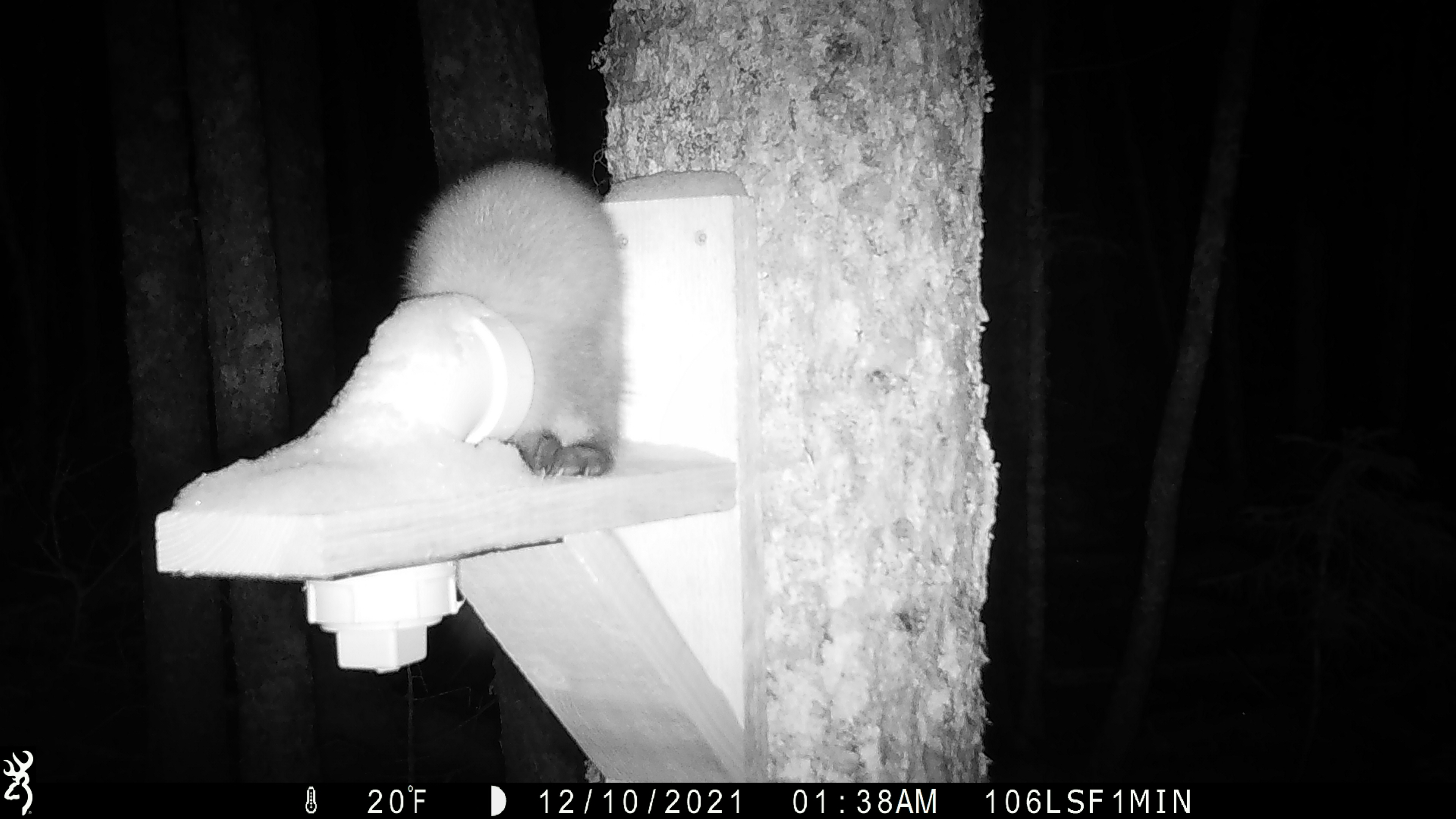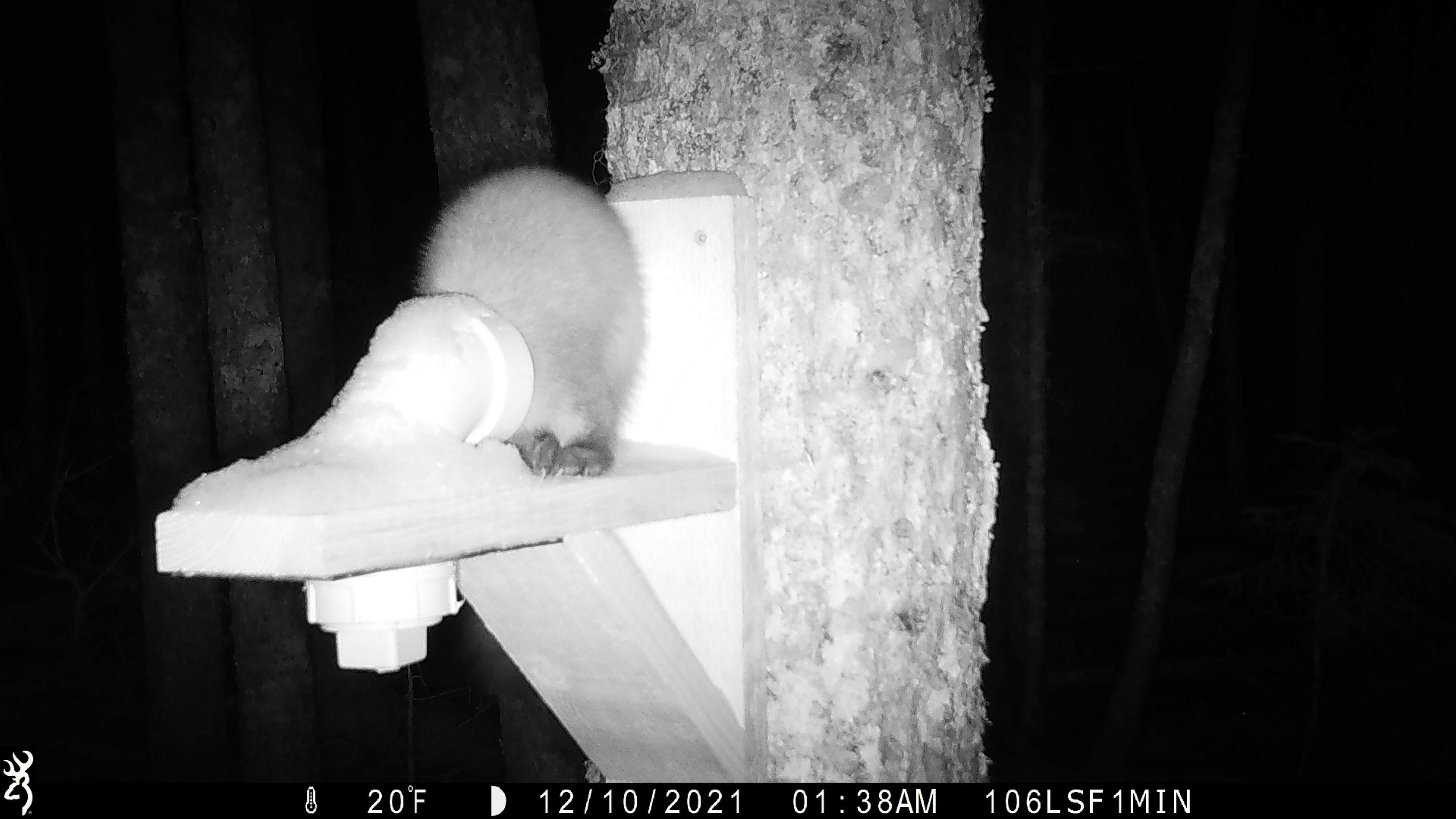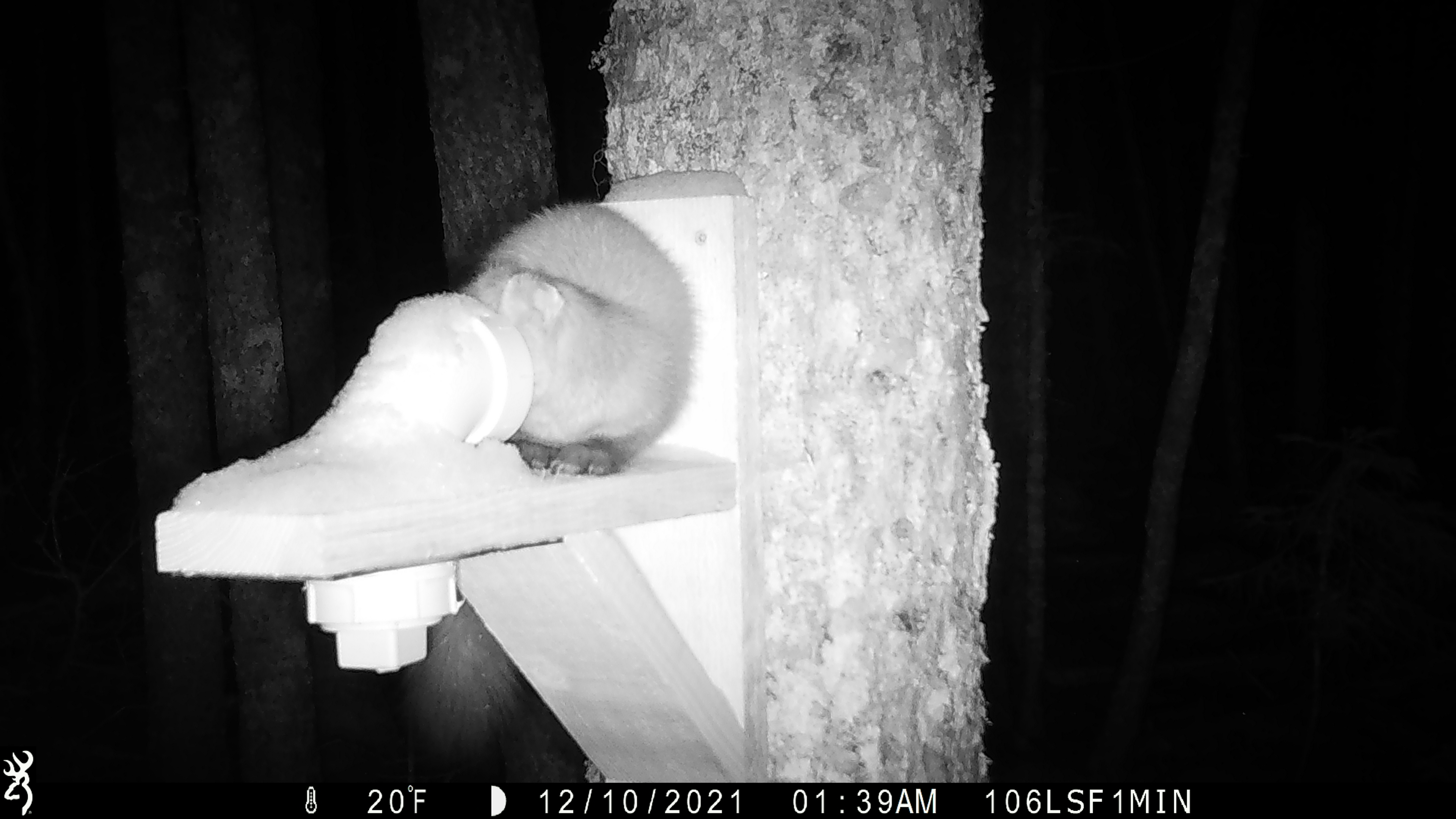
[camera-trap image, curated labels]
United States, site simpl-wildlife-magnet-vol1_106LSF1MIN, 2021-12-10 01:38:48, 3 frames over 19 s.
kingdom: Animalia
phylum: Chordata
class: Mammalia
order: Carnivora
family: Mustelidae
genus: Martes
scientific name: Martes americana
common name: american marten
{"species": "american marten (Martes americana)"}